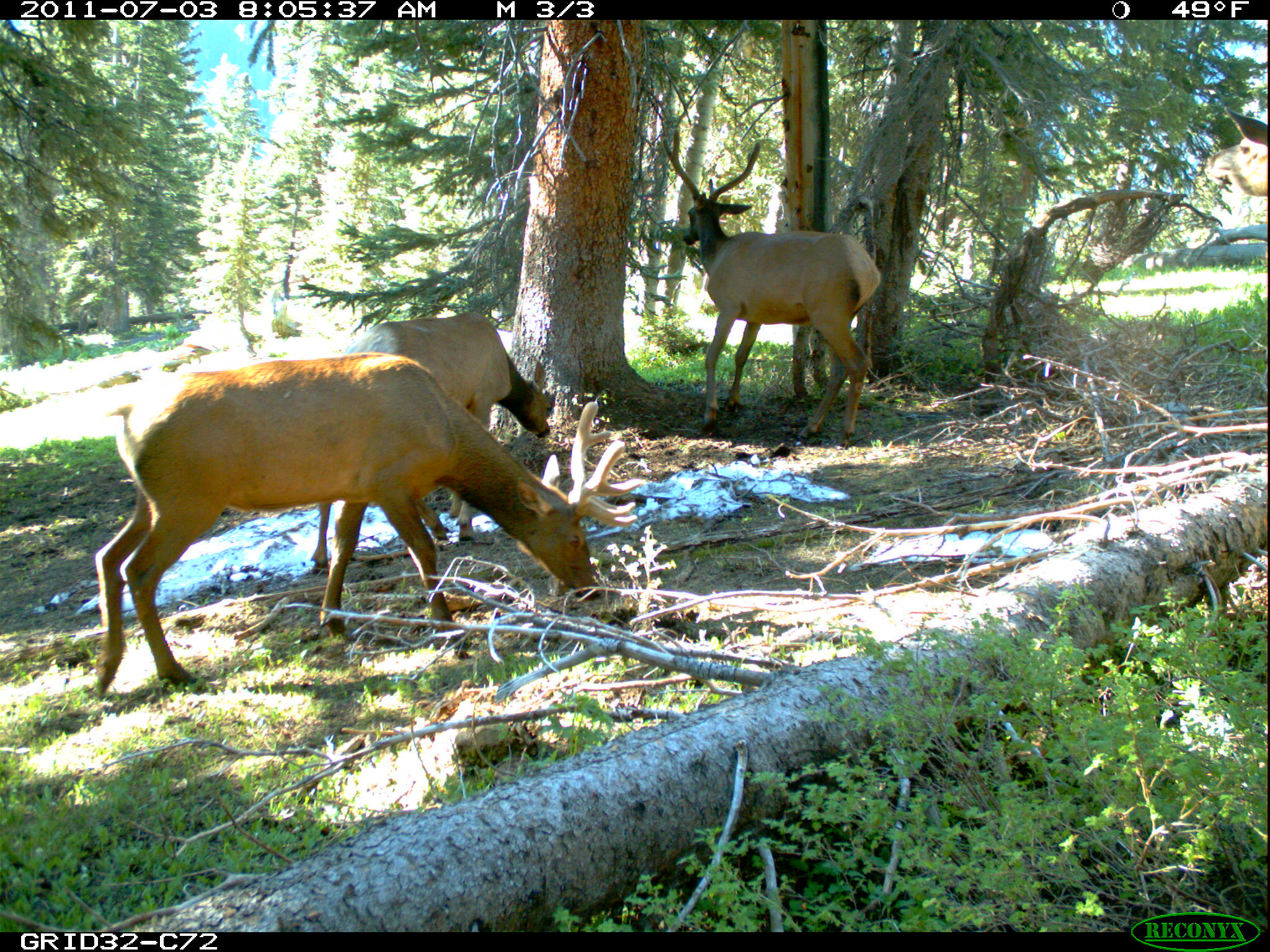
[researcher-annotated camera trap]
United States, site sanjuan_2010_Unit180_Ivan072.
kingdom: Animalia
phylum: Chordata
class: Mammalia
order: Artiodactyla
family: Cervidae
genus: Cervus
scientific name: Cervus elaphus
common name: red deer